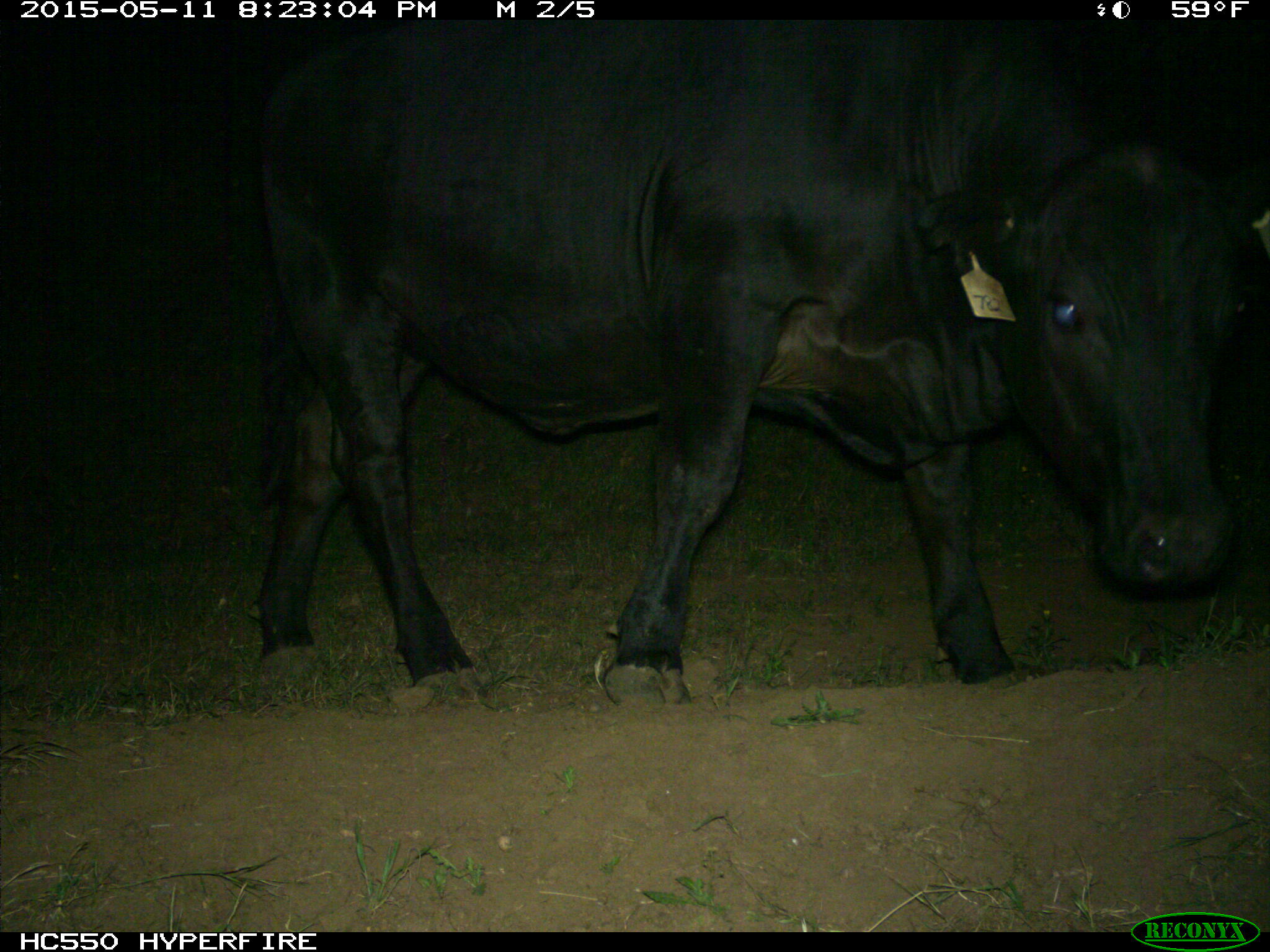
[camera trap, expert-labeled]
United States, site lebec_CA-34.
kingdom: Animalia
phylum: Chordata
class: Mammalia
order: Artiodactyla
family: Bovidae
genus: Bos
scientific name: Bos taurus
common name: domestic cow